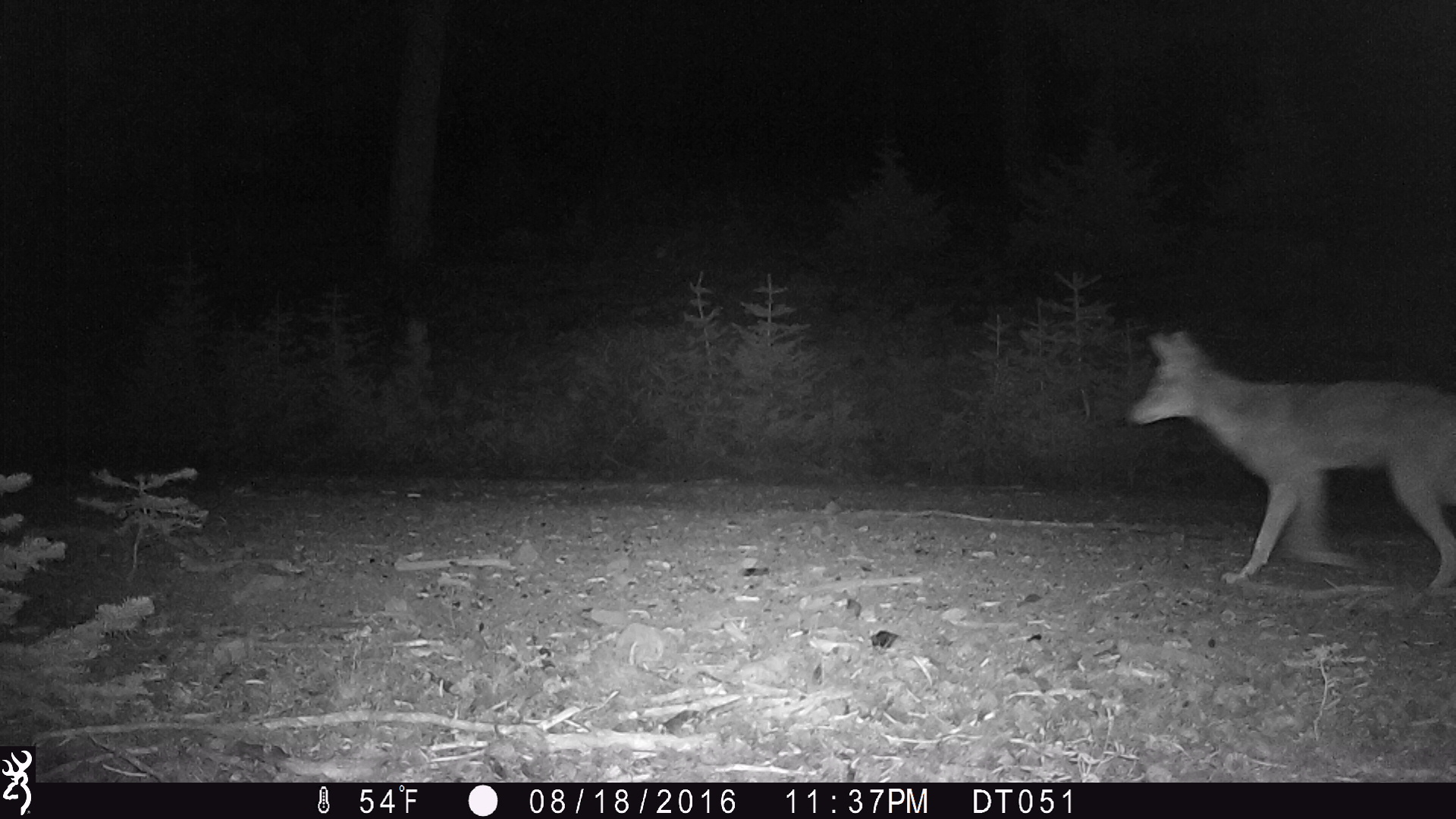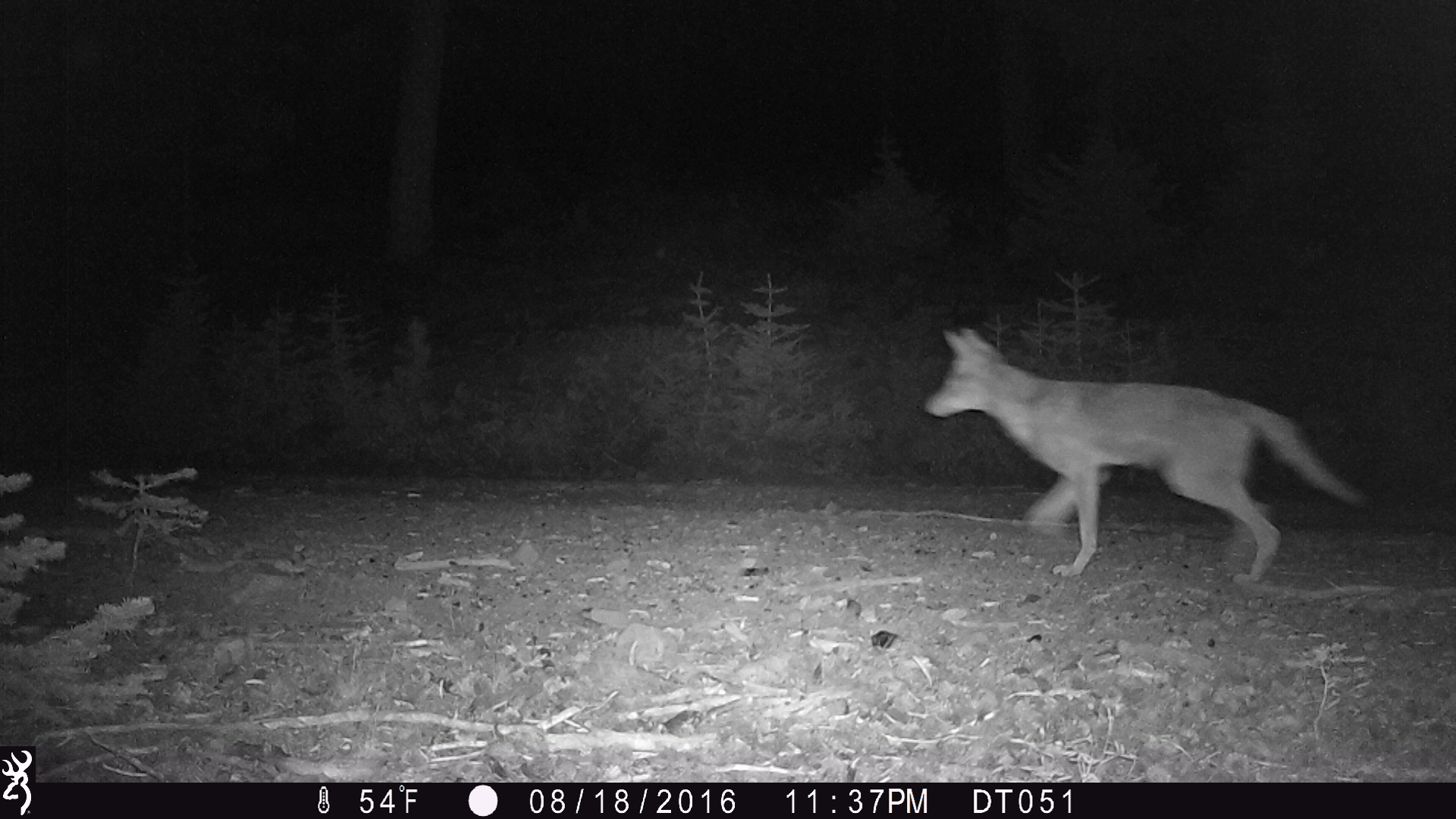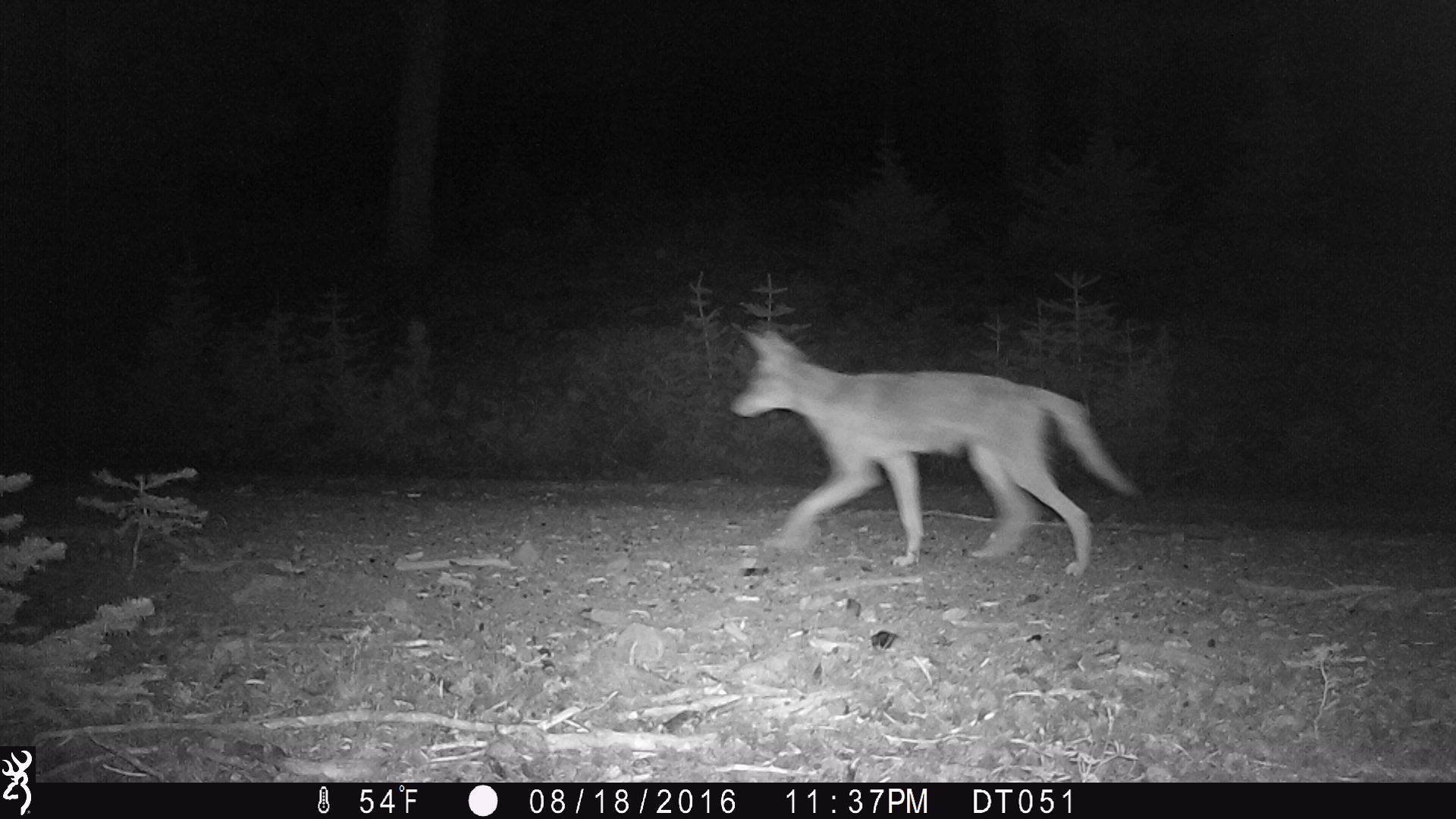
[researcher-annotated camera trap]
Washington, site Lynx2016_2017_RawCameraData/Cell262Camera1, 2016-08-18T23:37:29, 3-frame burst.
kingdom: Animalia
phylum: Chordata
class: Mammalia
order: Carnivora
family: Canidae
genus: Canis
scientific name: Canis latrans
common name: coyote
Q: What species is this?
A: Canis latrans (coyote).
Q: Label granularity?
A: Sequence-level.